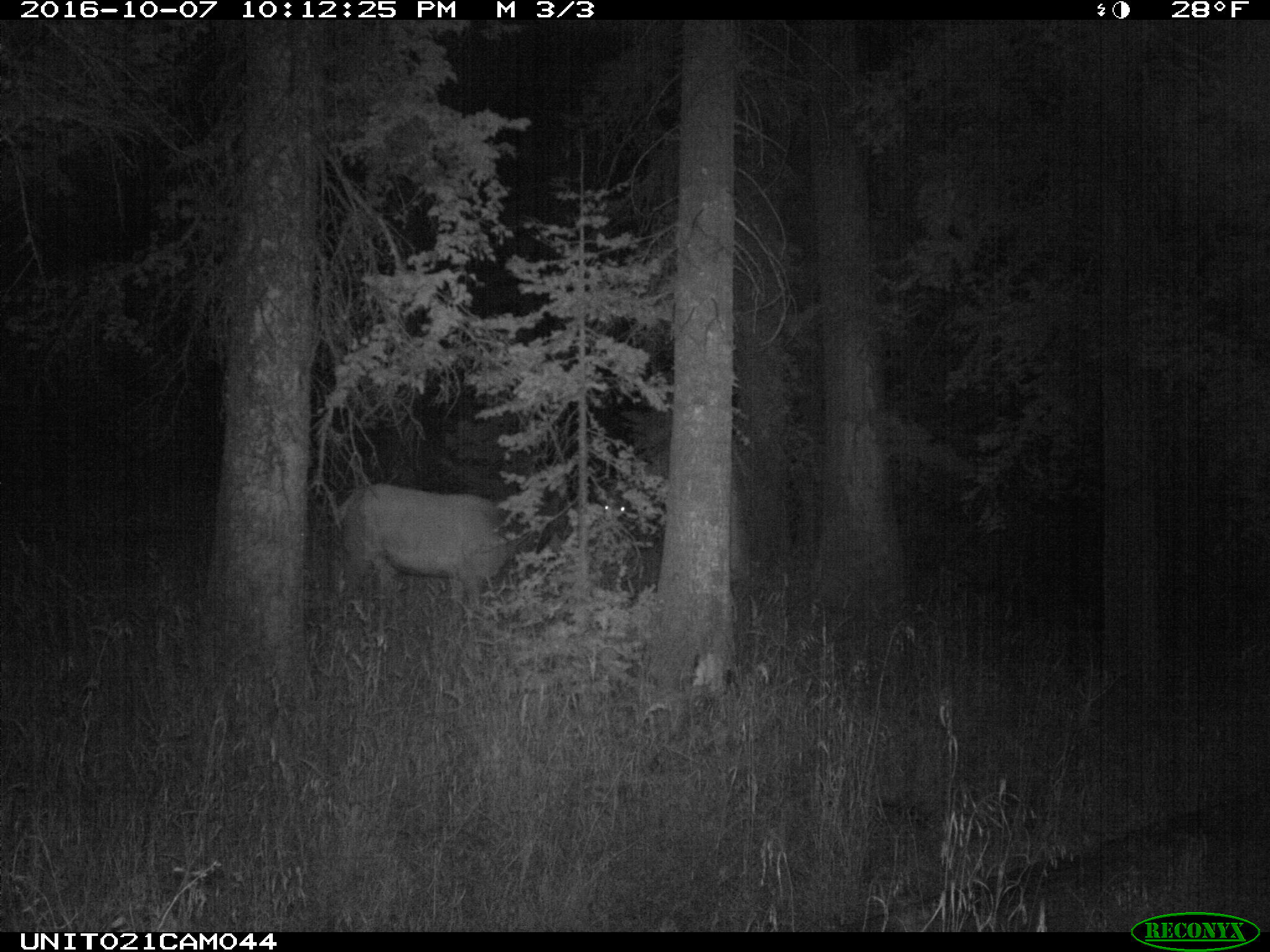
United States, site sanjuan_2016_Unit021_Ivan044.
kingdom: Animalia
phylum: Chordata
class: Mammalia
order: Artiodactyla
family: Cervidae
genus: Cervus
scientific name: Cervus elaphus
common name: red deer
Cervus elaphus (red deer).